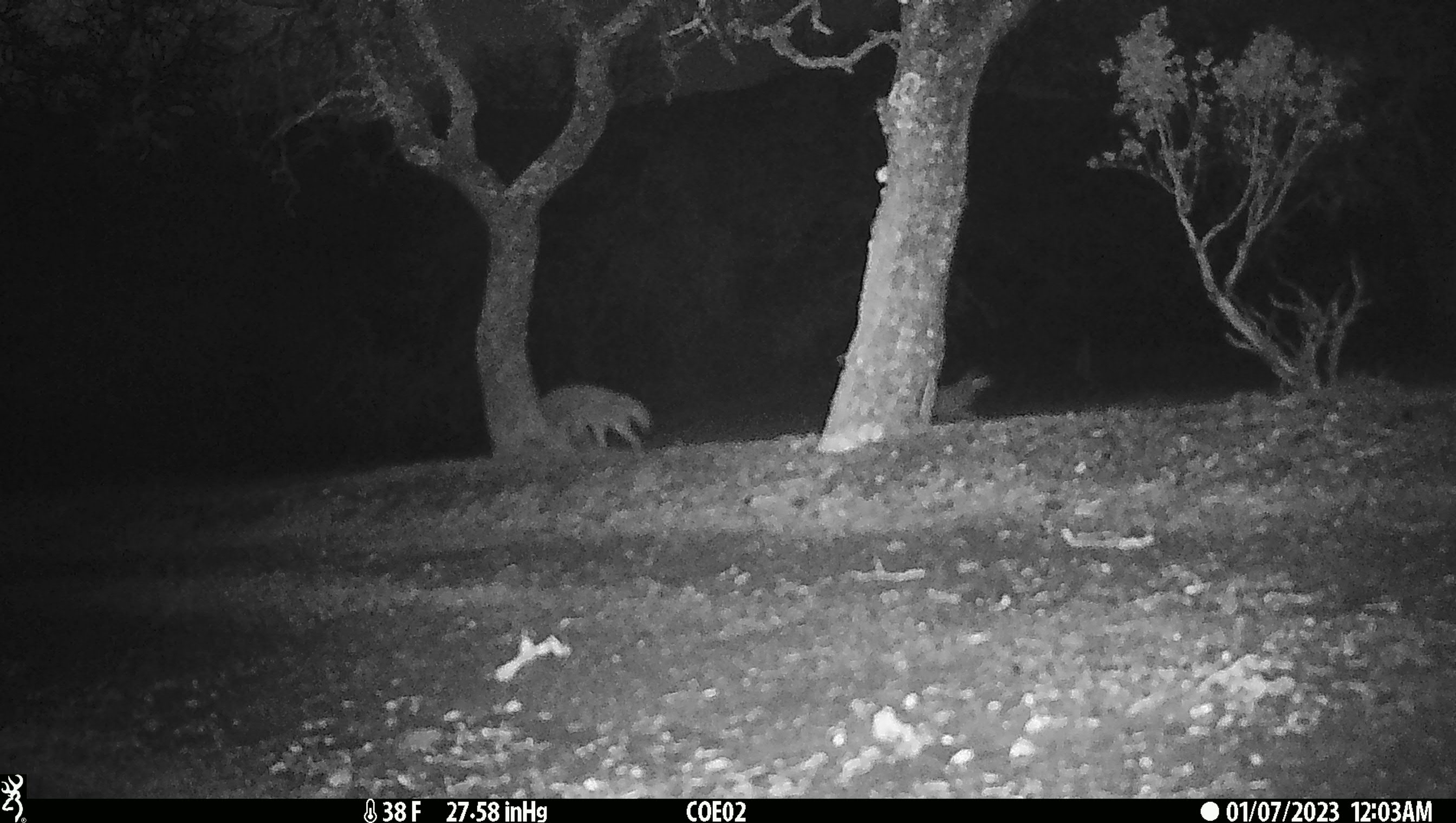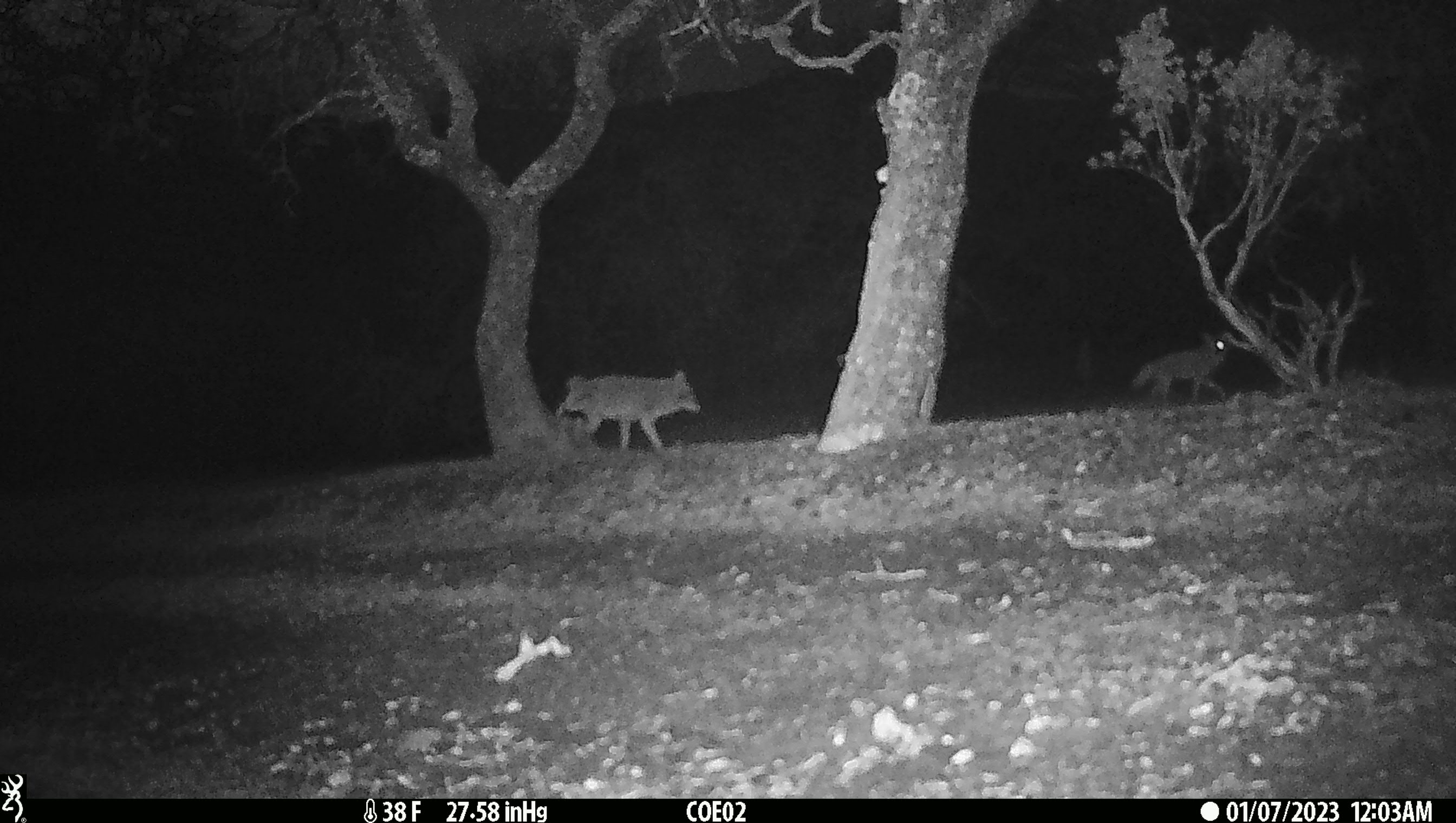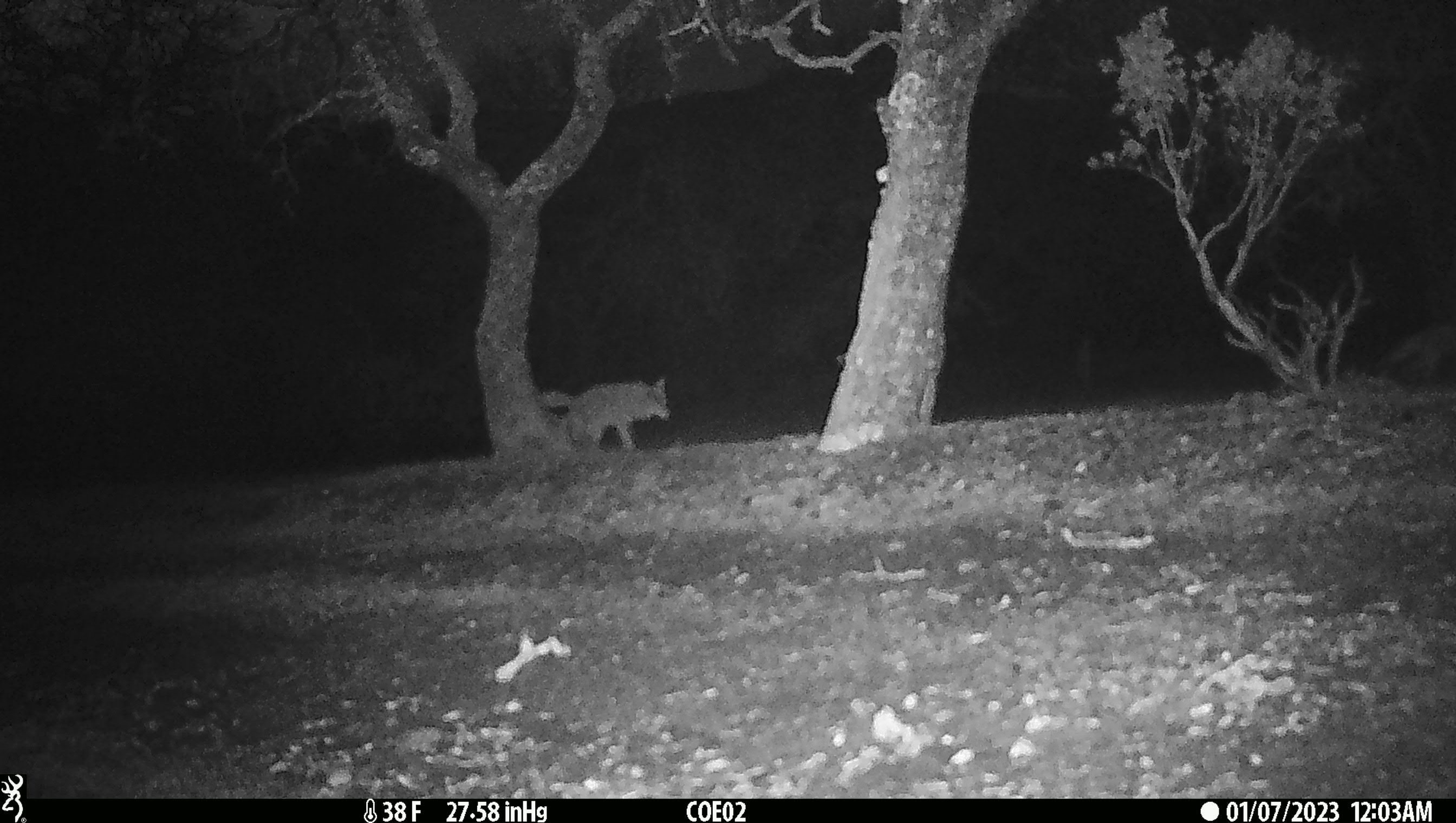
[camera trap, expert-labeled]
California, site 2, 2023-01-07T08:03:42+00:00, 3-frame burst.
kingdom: Animalia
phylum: Chordata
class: Mammalia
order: Carnivora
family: Canidae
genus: Canis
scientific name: Canis latrans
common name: coyote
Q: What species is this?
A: Coyote (Canis latrans).